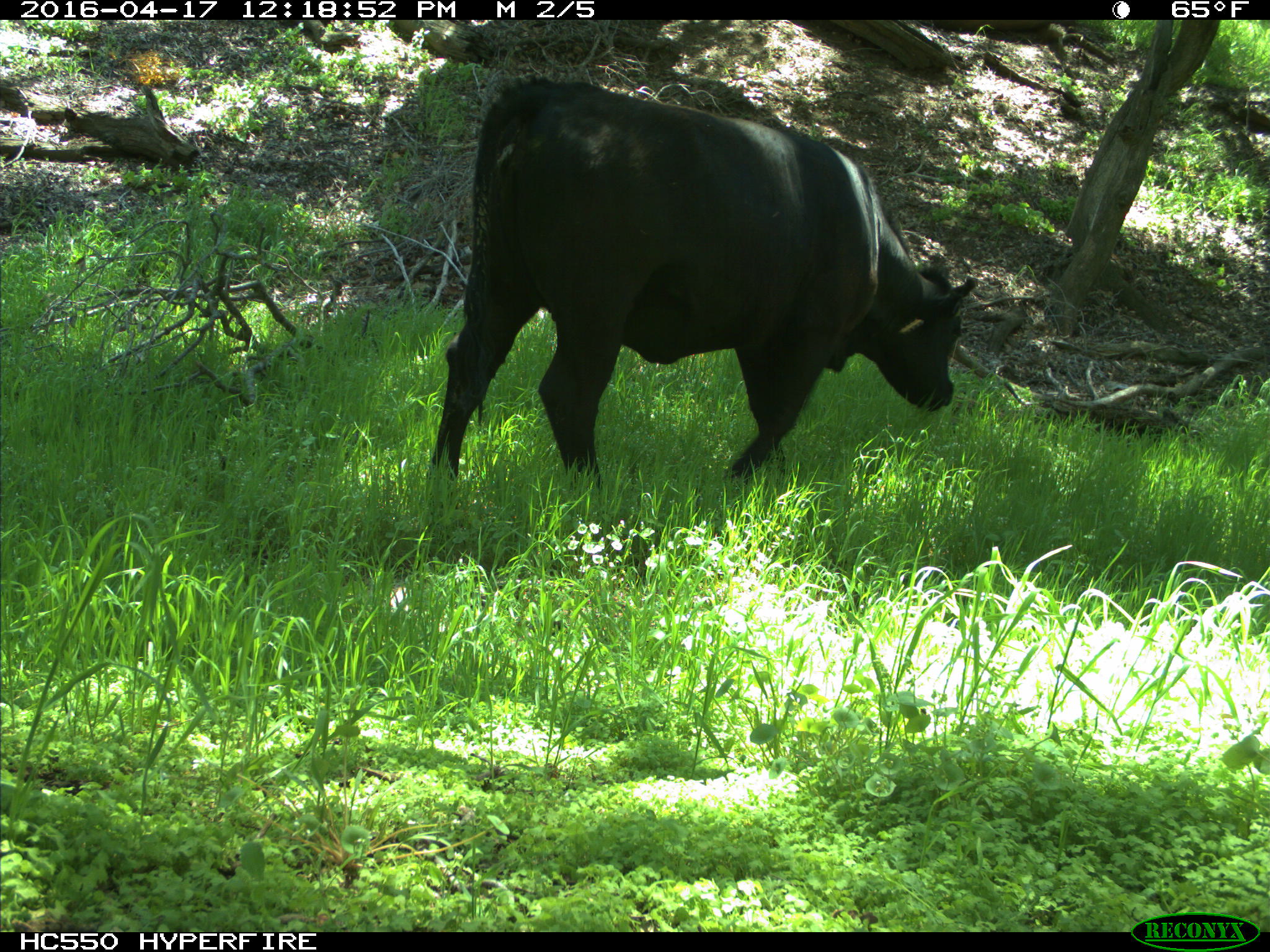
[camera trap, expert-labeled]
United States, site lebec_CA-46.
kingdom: Animalia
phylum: Chordata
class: Mammalia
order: Artiodactyla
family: Bovidae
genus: Bos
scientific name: Bos taurus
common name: domestic cow